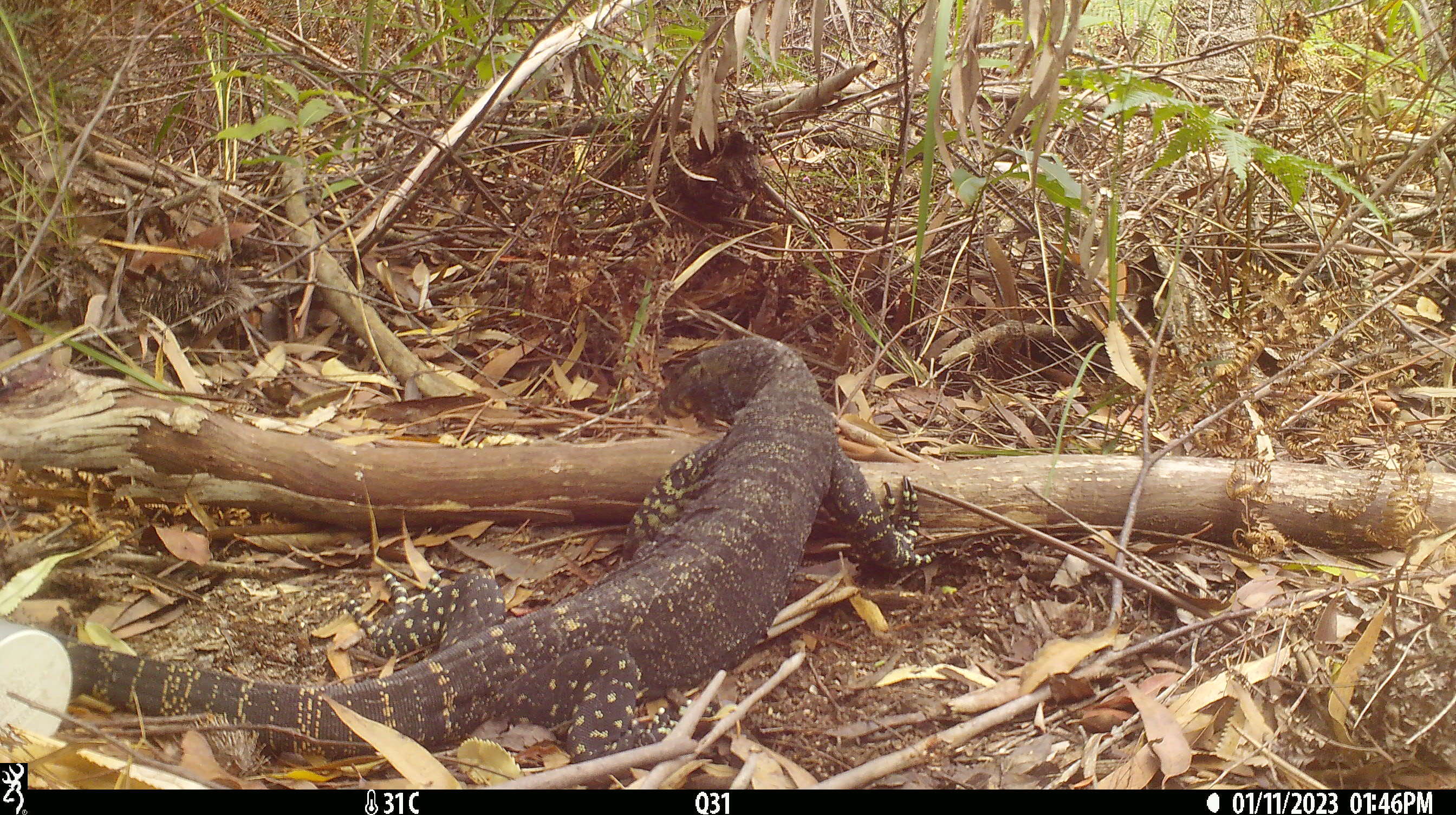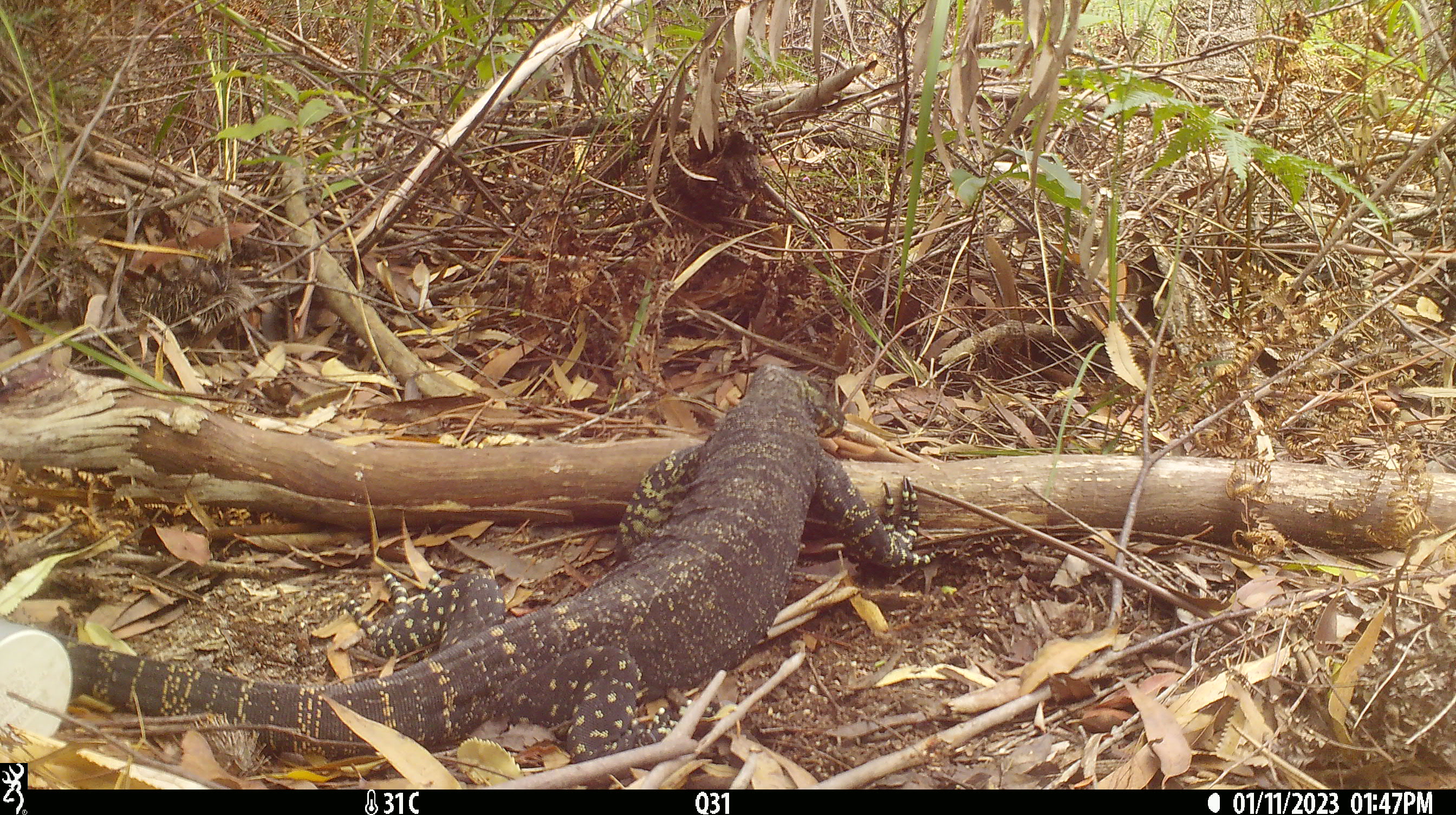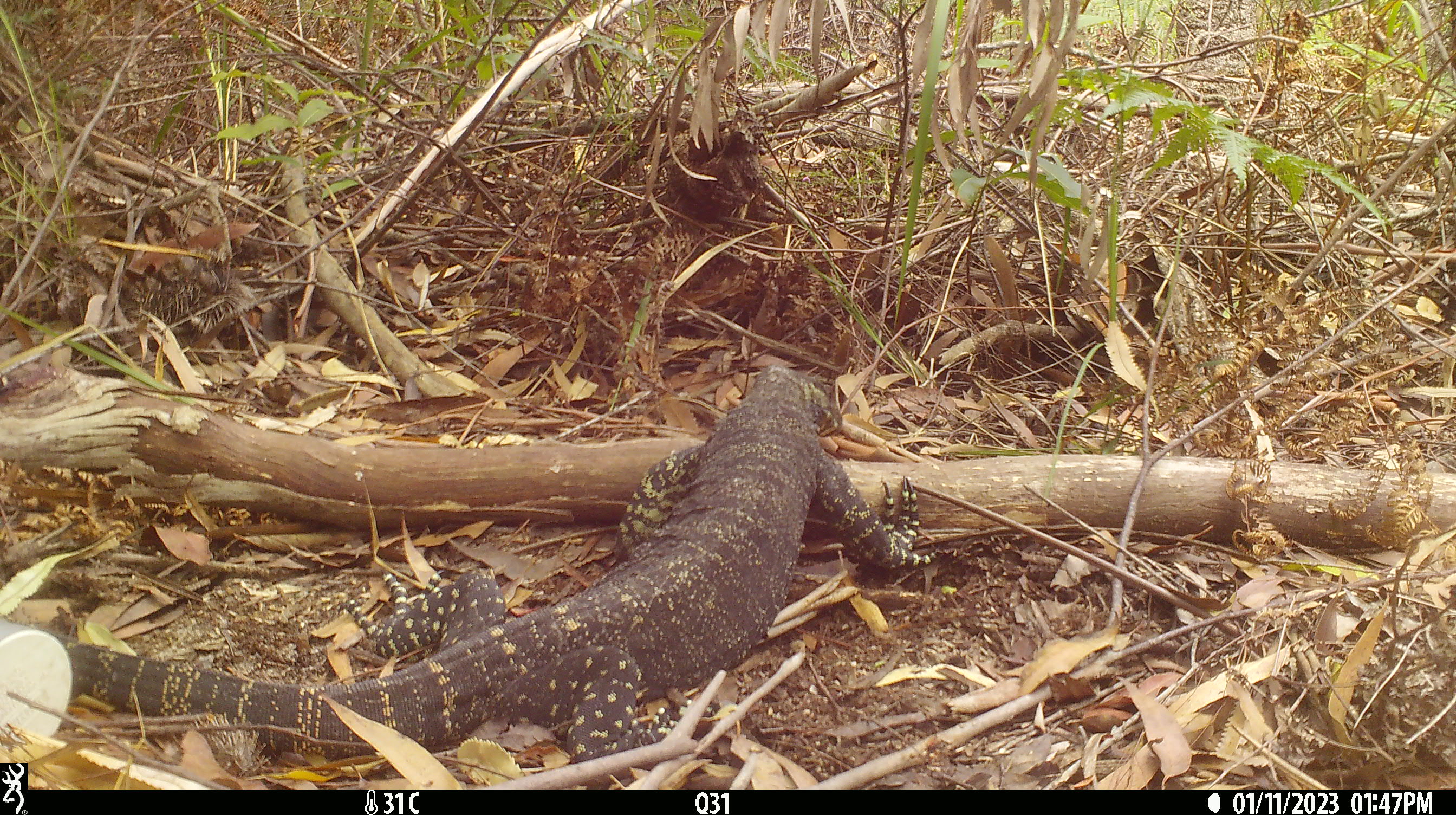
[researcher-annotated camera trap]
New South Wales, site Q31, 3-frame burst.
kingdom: Animalia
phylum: Chordata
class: Reptilia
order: Squamata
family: Varanidae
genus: Varanus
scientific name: Varanus varius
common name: lace monitor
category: goanna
Goanna (lace monitor) (Varanus varius).